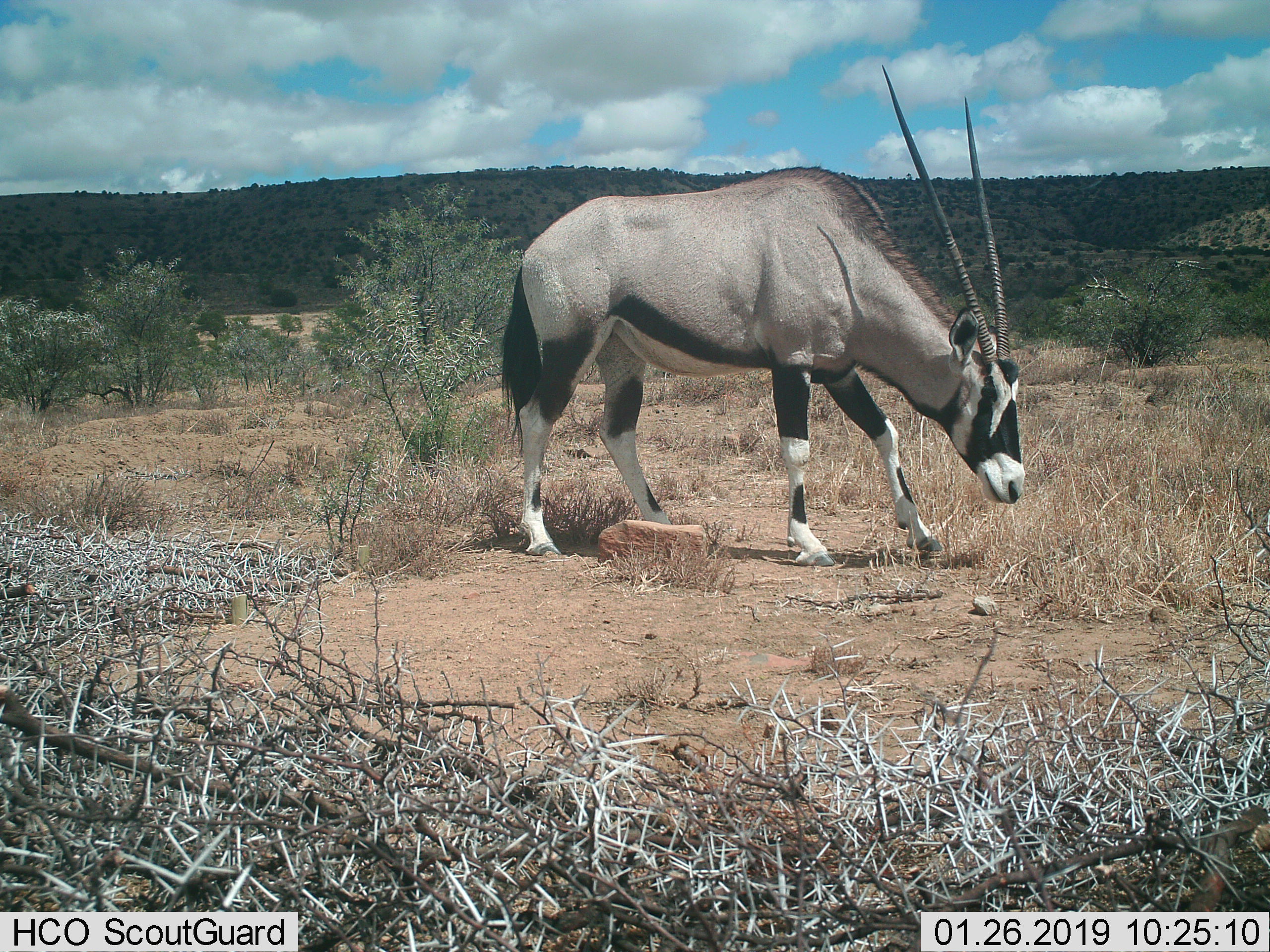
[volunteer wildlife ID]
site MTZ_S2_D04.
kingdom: Animalia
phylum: Chordata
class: Mammalia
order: Artiodactyla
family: Bovidae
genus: Oryx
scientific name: Oryx gazella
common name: gemsbok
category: oryx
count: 1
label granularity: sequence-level